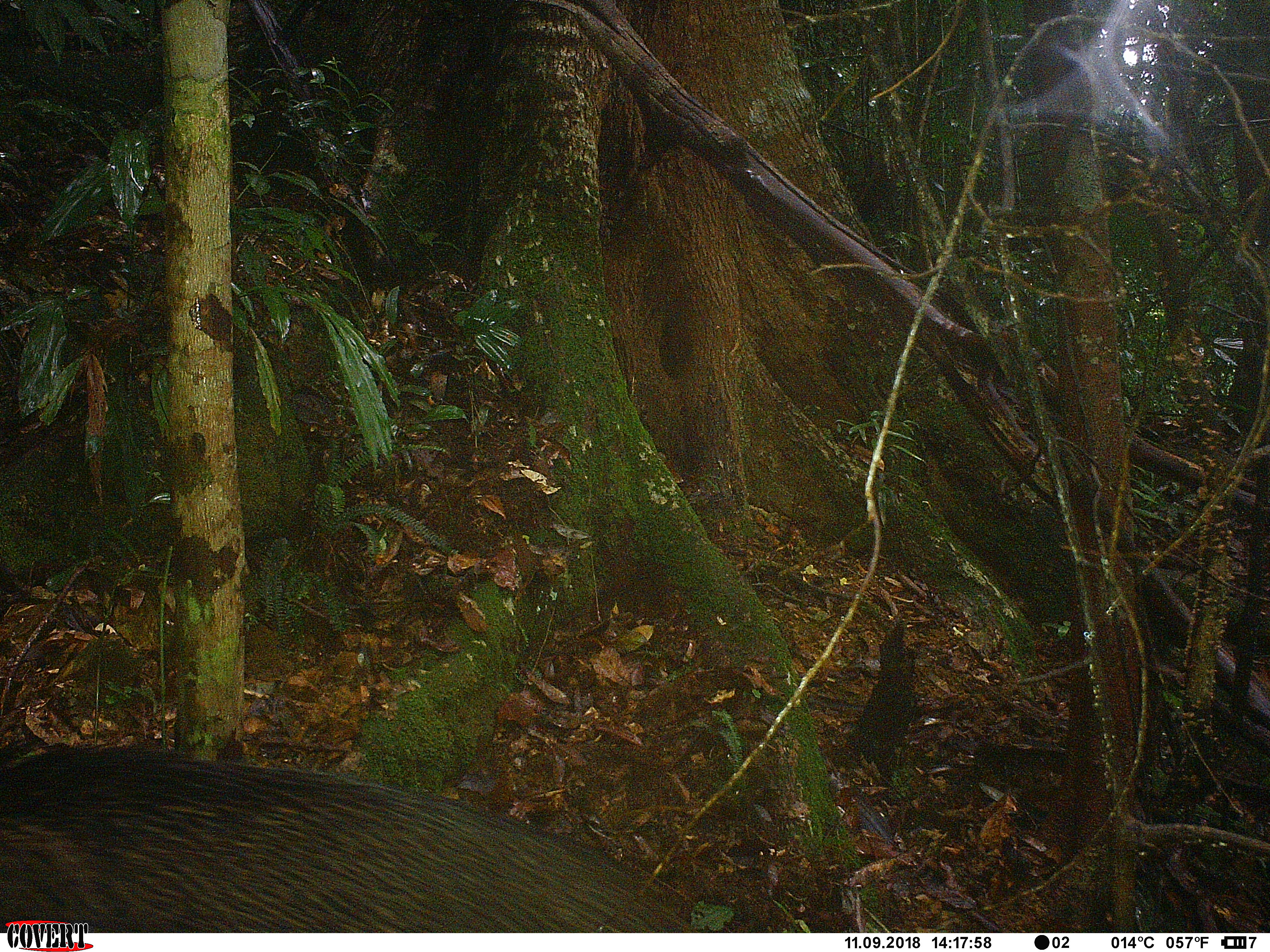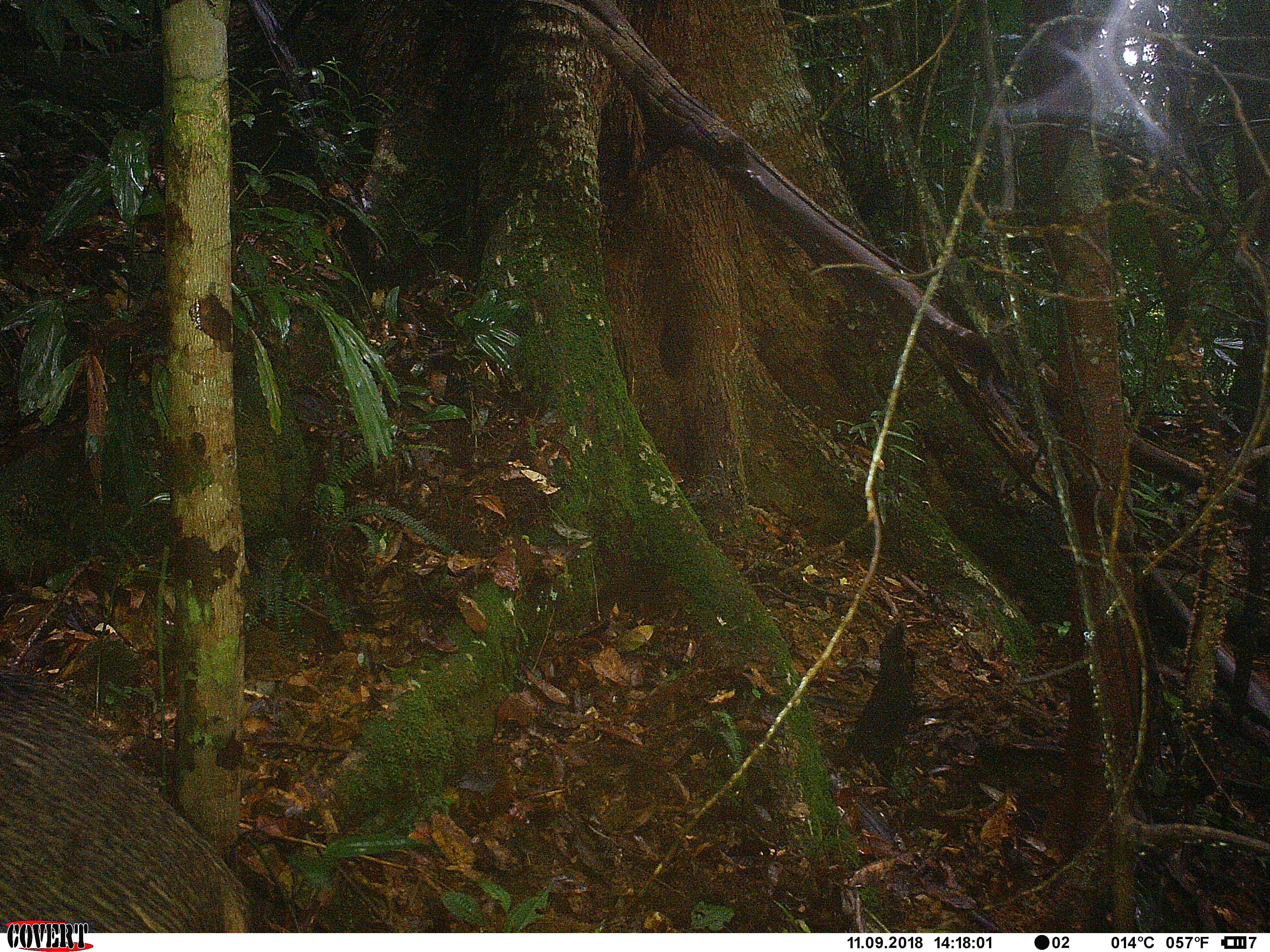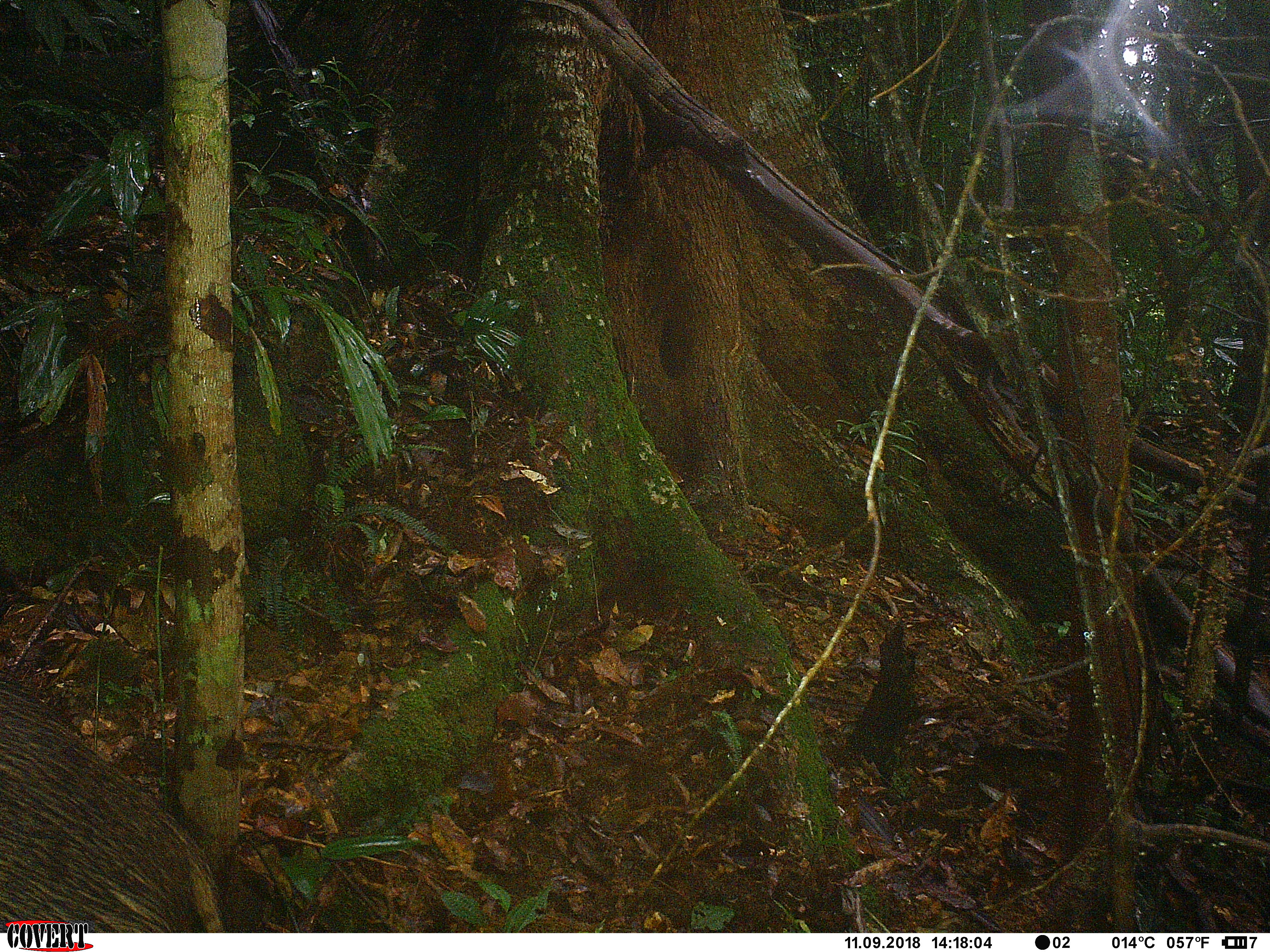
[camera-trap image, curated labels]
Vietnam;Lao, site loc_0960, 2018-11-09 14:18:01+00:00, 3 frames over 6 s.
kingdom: Animalia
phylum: Chordata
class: Mammalia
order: Artiodactyla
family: Suidae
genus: Sus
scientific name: Sus scrofa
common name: eurasian wild pig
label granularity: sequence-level